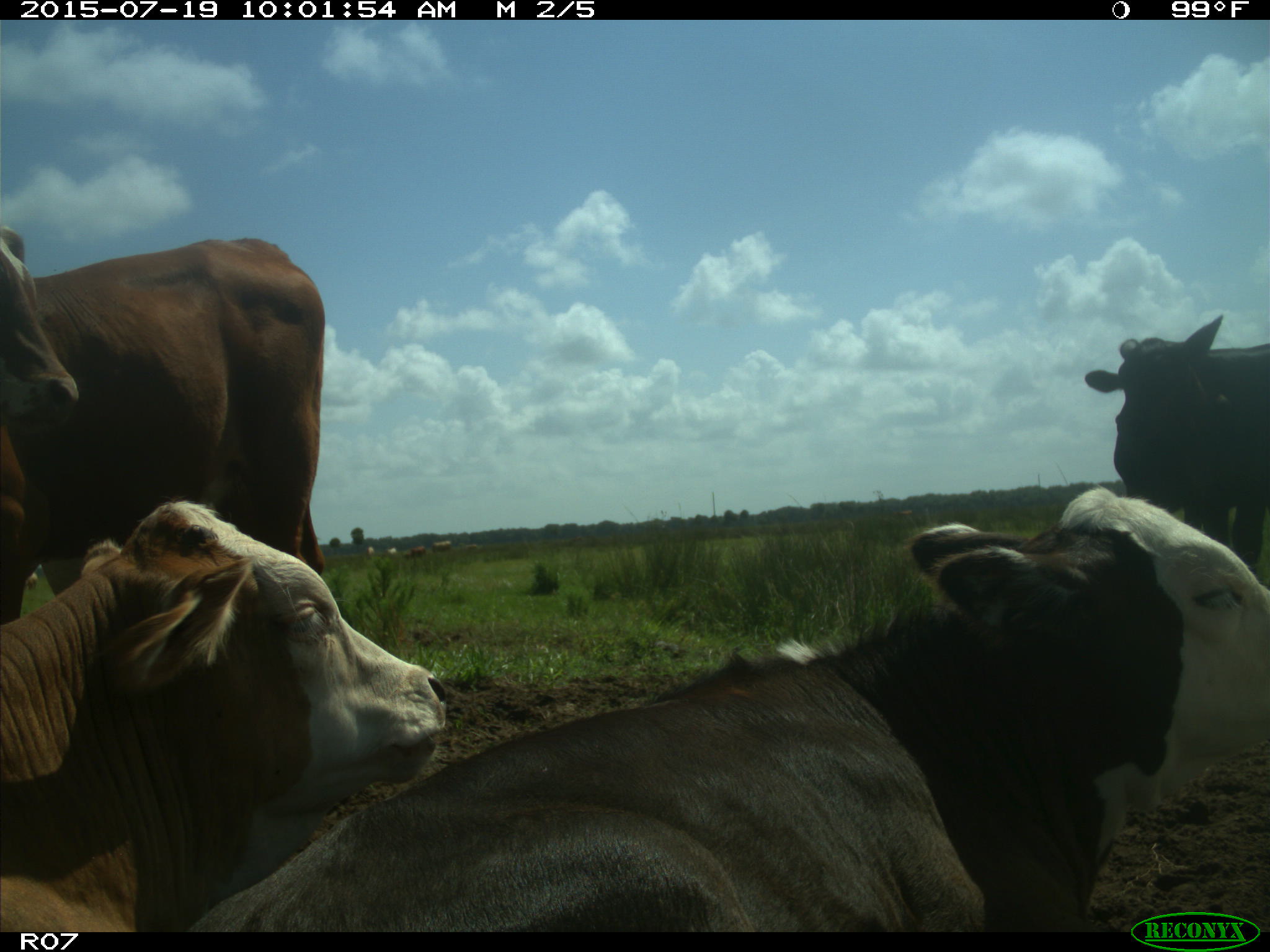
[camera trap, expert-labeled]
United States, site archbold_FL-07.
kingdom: Animalia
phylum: Chordata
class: Mammalia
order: Artiodactyla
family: Bovidae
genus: Bos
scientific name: Bos taurus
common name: domestic cow